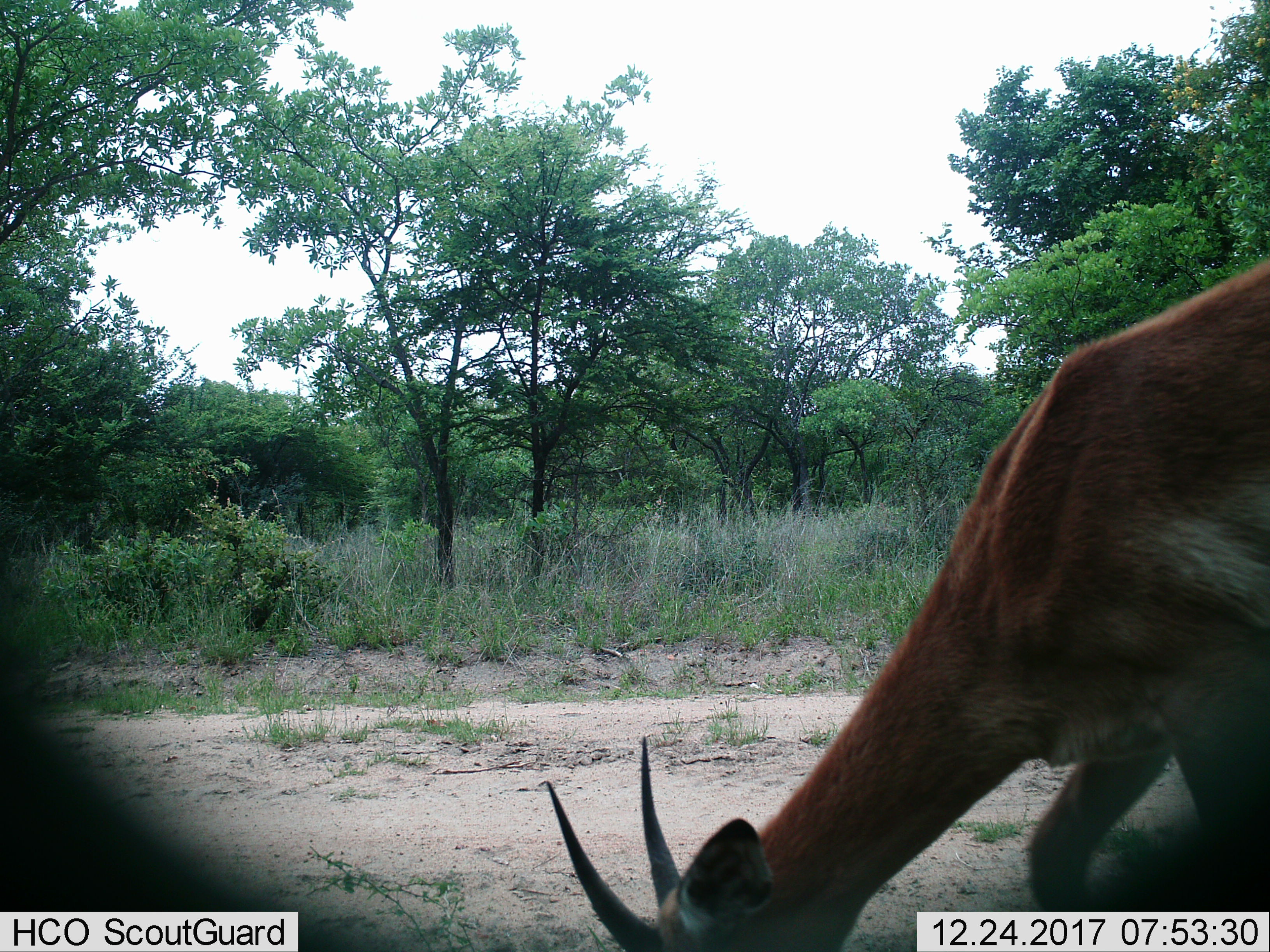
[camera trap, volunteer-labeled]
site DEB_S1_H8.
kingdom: Animalia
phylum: Chordata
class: Mammalia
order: Artiodactyla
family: Bovidae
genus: Aepyceros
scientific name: Aepyceros melampus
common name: impala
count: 1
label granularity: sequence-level